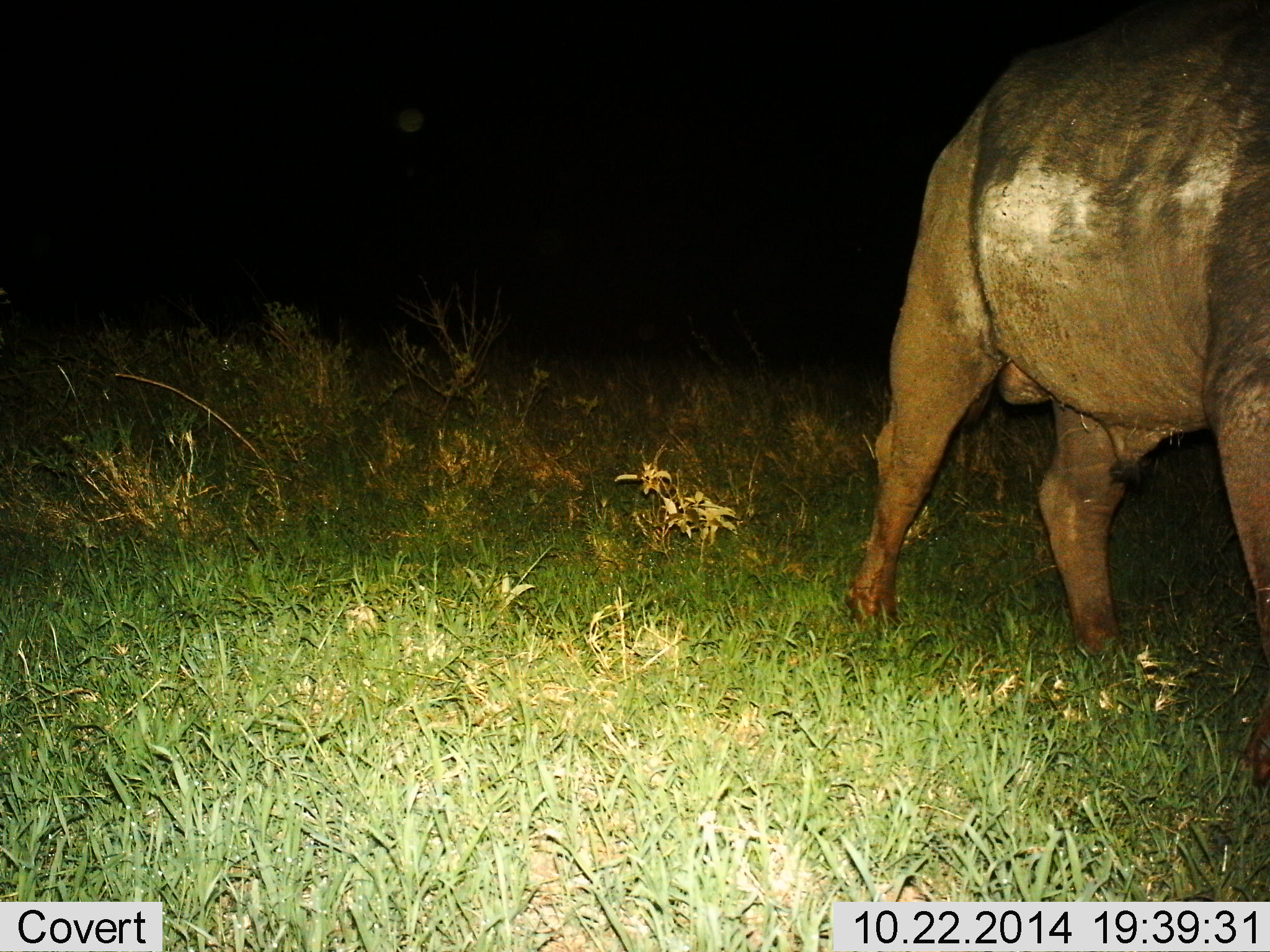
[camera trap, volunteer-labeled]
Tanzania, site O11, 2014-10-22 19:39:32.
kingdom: Animalia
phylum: Chordata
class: Mammalia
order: Artiodactyla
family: Bovidae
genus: Syncerus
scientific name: Syncerus caffer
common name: cape buffalo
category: buffalo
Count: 1.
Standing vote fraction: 60%.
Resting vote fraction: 0%.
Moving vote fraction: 50%.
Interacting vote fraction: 0%.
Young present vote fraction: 0%.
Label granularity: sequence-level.